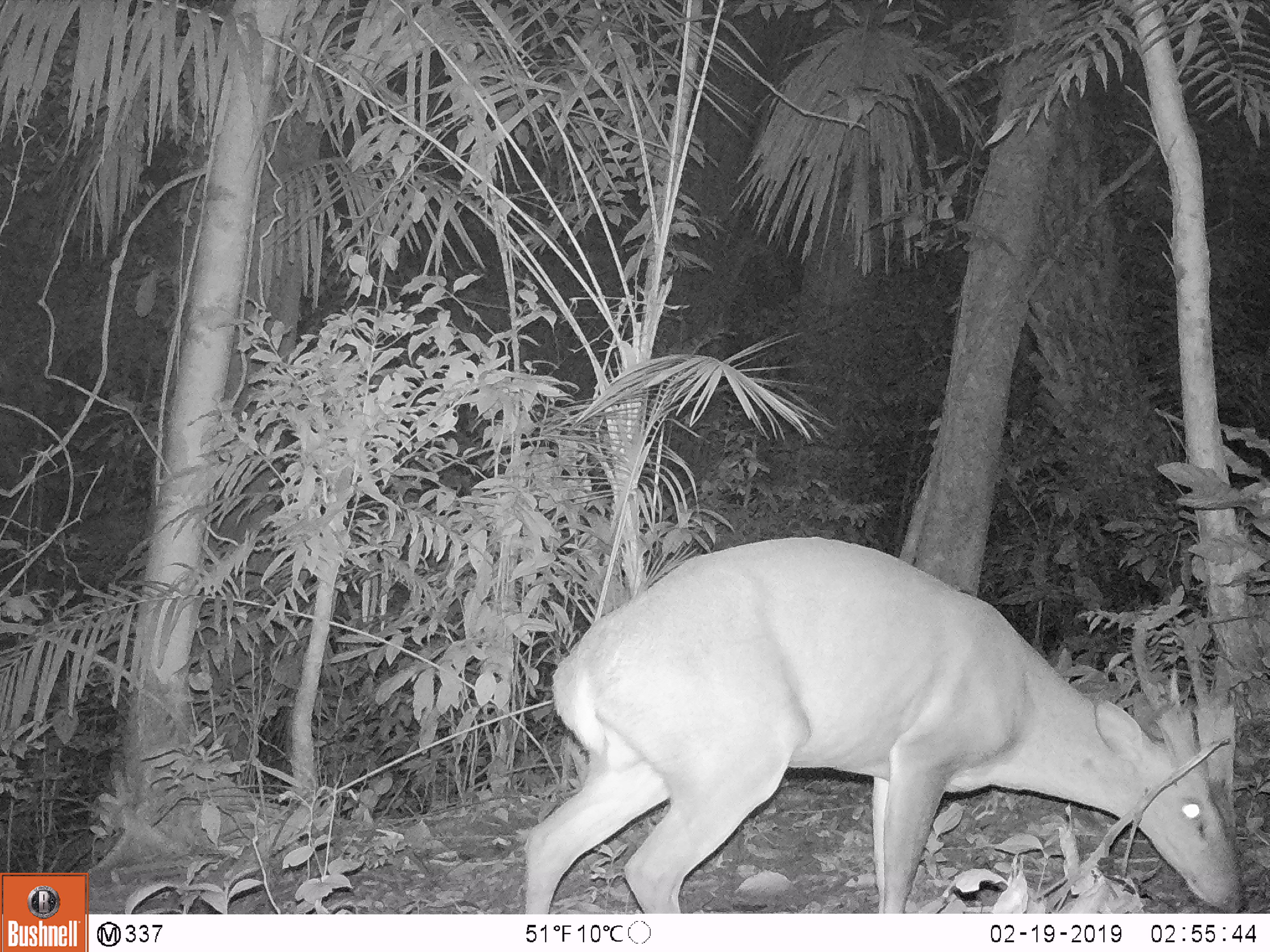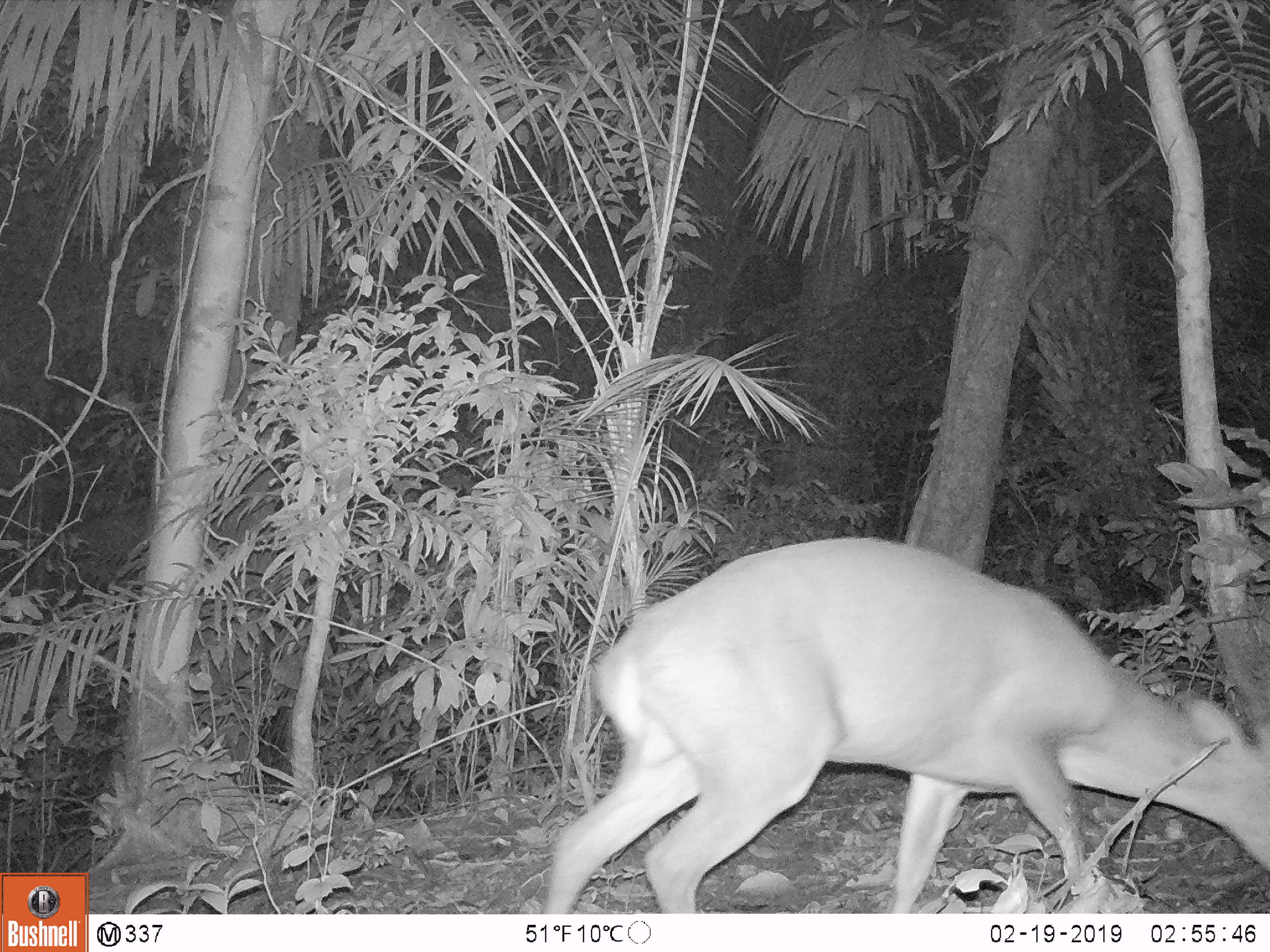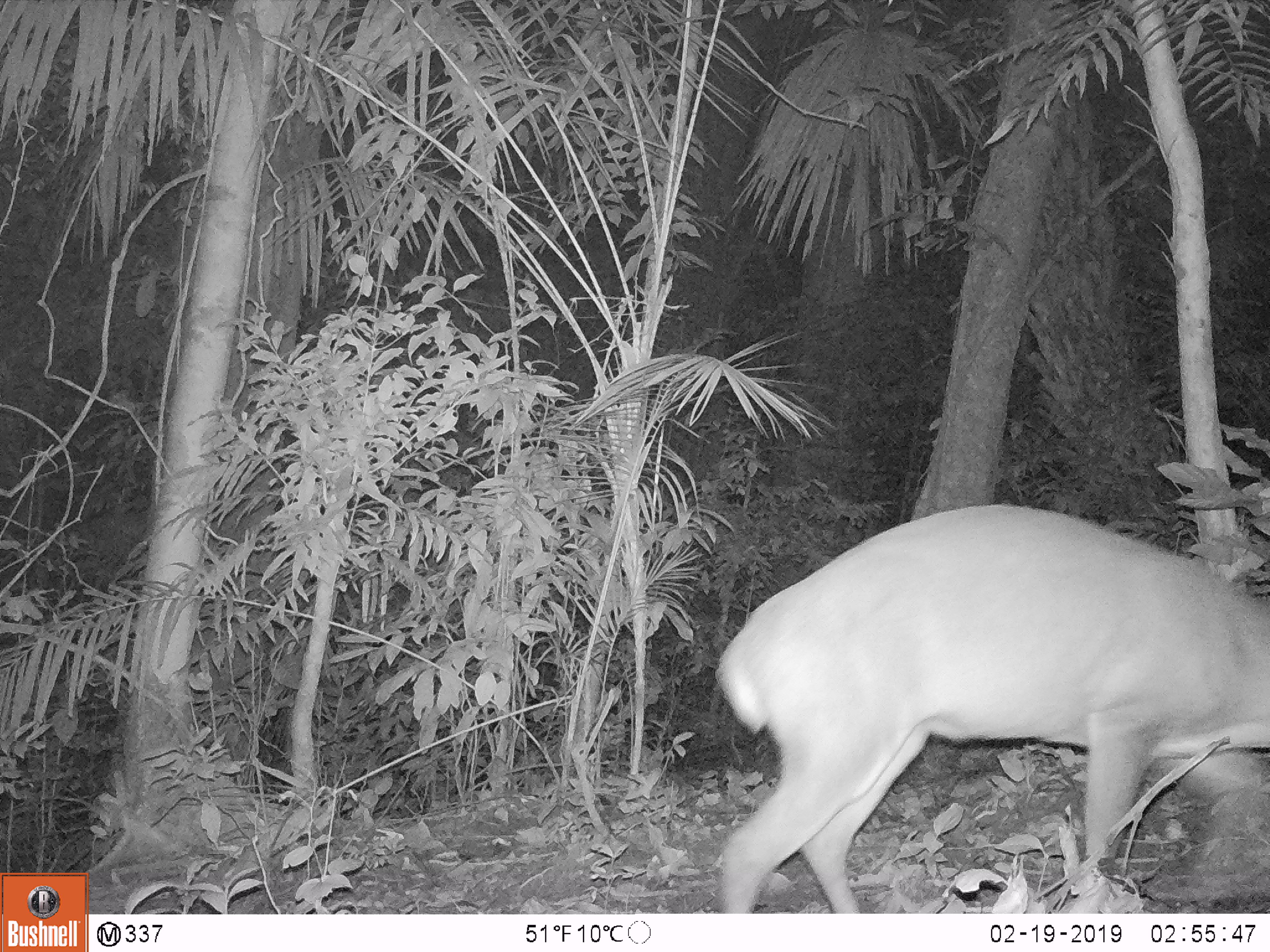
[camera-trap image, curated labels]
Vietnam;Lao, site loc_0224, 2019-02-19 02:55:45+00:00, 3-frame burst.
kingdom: Animalia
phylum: Chordata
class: Mammalia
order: Artiodactyla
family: Cervidae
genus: Muntiacus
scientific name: Muntiacus vuquangensis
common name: large-antlered muntjac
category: large antlered muntjac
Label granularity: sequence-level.